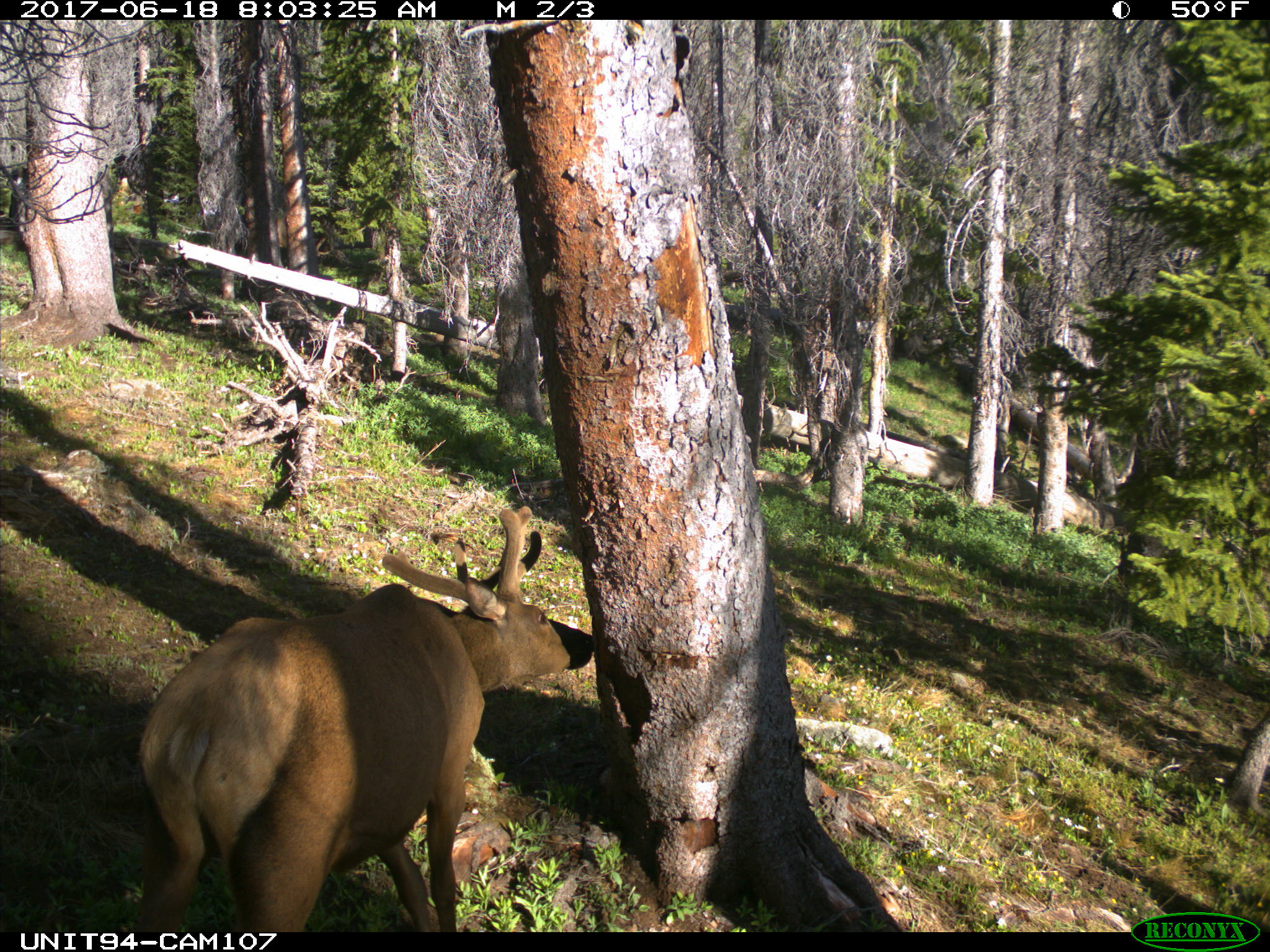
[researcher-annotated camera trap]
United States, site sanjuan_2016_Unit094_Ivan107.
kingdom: Animalia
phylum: Chordata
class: Mammalia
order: Artiodactyla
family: Cervidae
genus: Cervus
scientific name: Cervus elaphus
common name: red deer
Cervus elaphus (red deer).